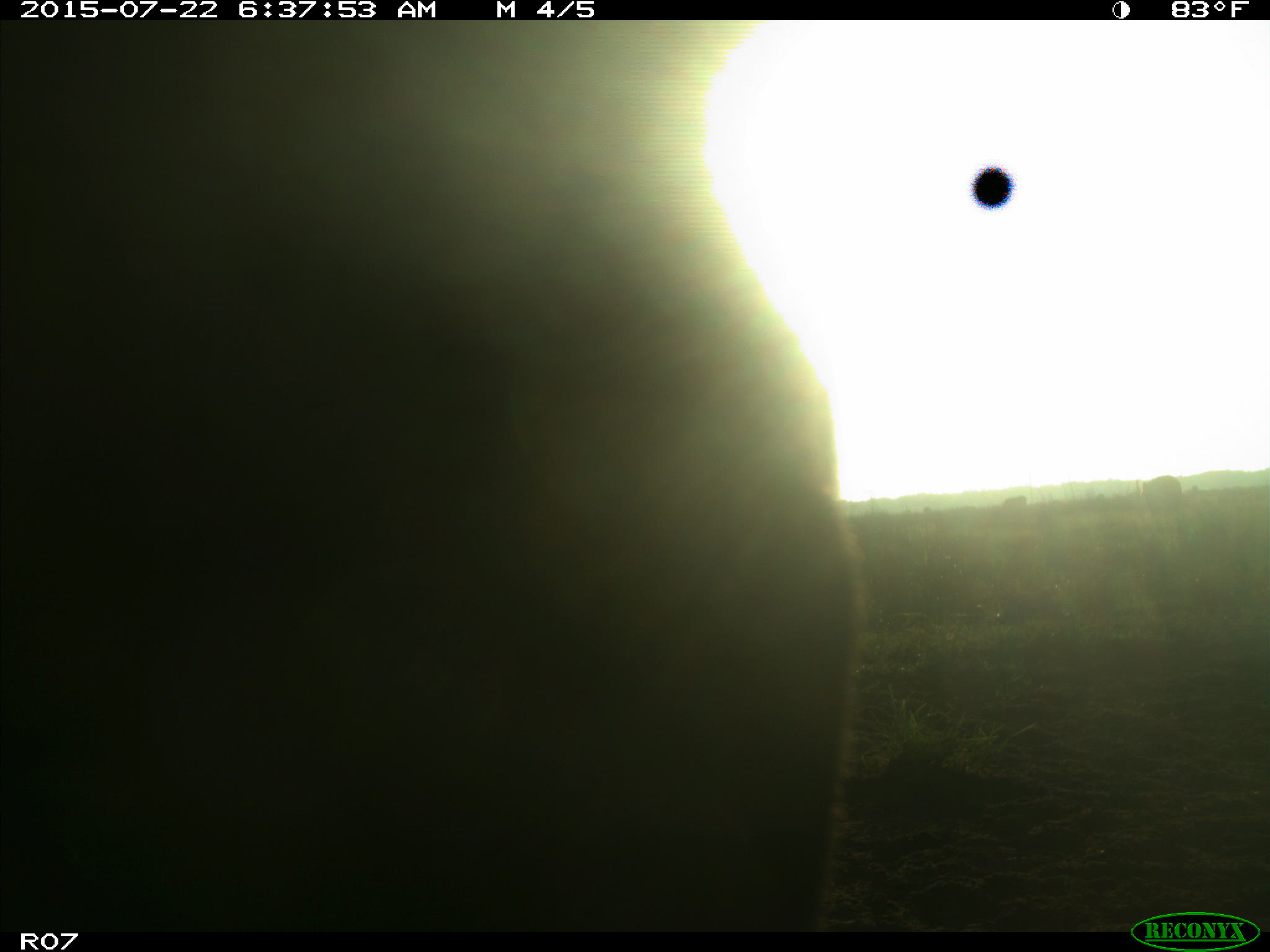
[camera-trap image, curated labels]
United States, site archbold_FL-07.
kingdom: Animalia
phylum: Chordata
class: Mammalia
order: Artiodactyla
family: Bovidae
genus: Bos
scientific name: Bos taurus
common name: domestic cow